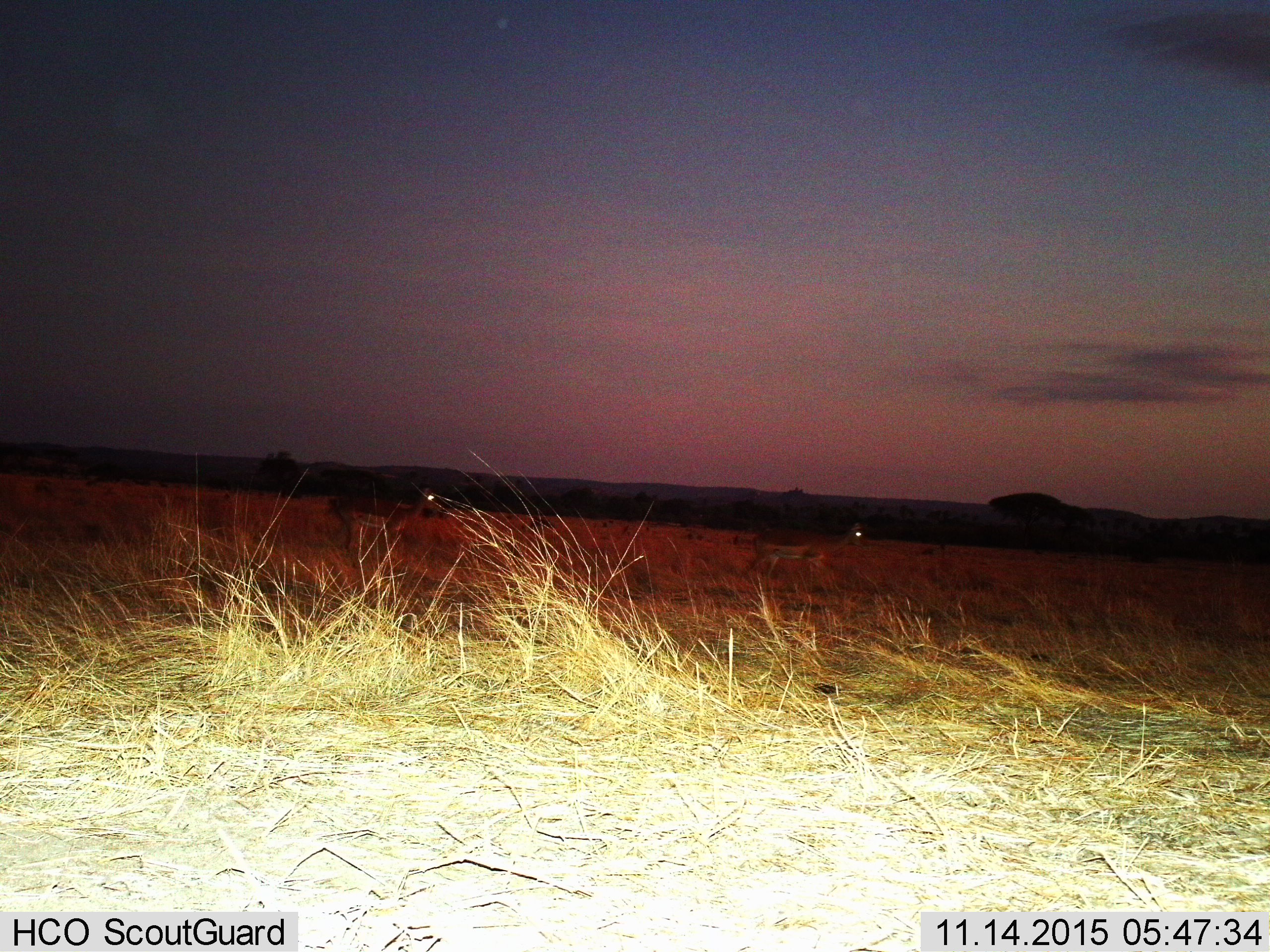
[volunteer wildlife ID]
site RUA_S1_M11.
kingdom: Animalia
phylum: Chordata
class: Mammalia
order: Artiodactyla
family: Bovidae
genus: Aepyceros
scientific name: Aepyceros melampus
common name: impala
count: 2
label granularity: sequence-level